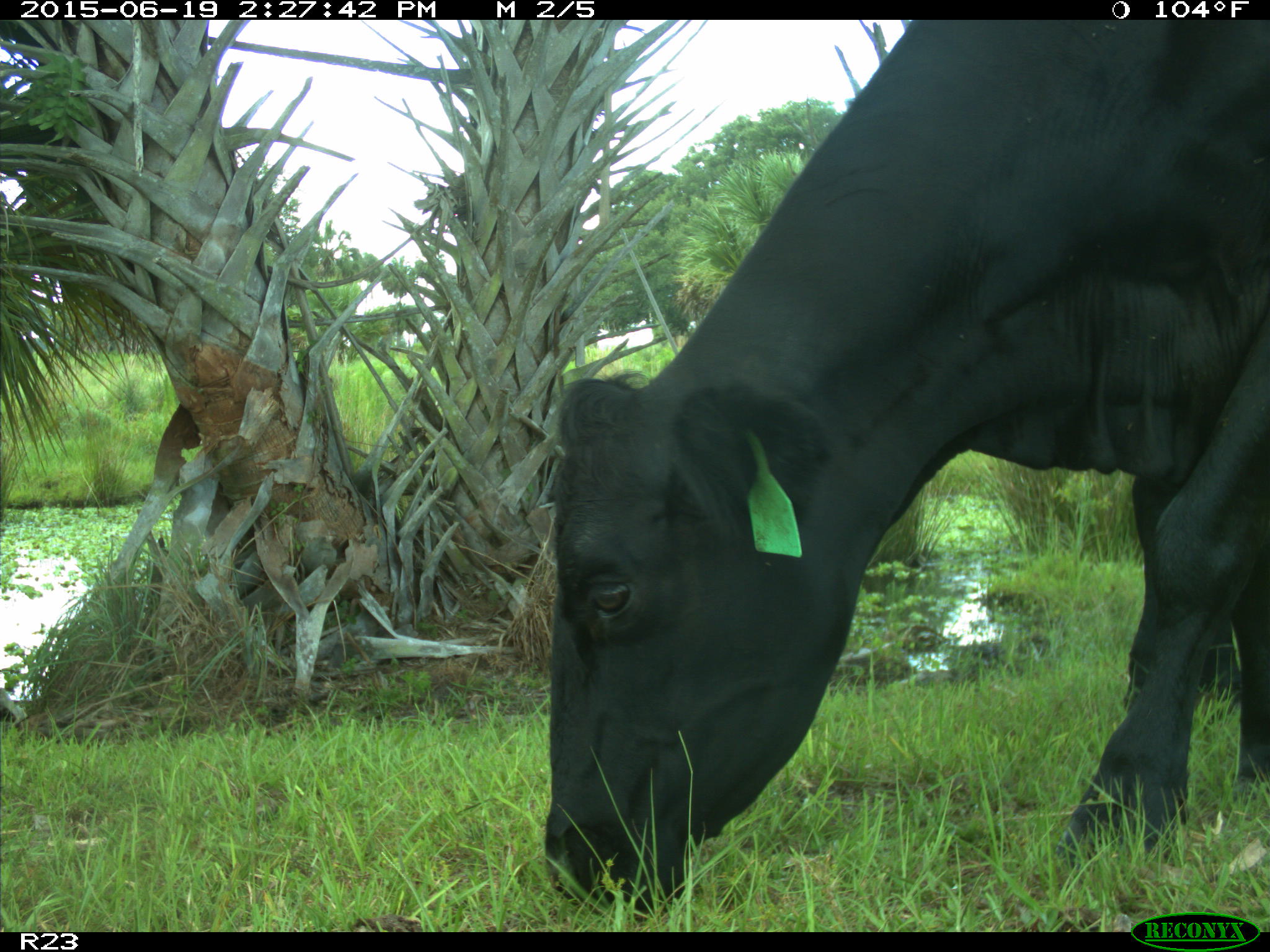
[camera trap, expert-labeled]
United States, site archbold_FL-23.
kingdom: Animalia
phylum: Chordata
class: Mammalia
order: Artiodactyla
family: Bovidae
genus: Bos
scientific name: Bos taurus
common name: domestic cow